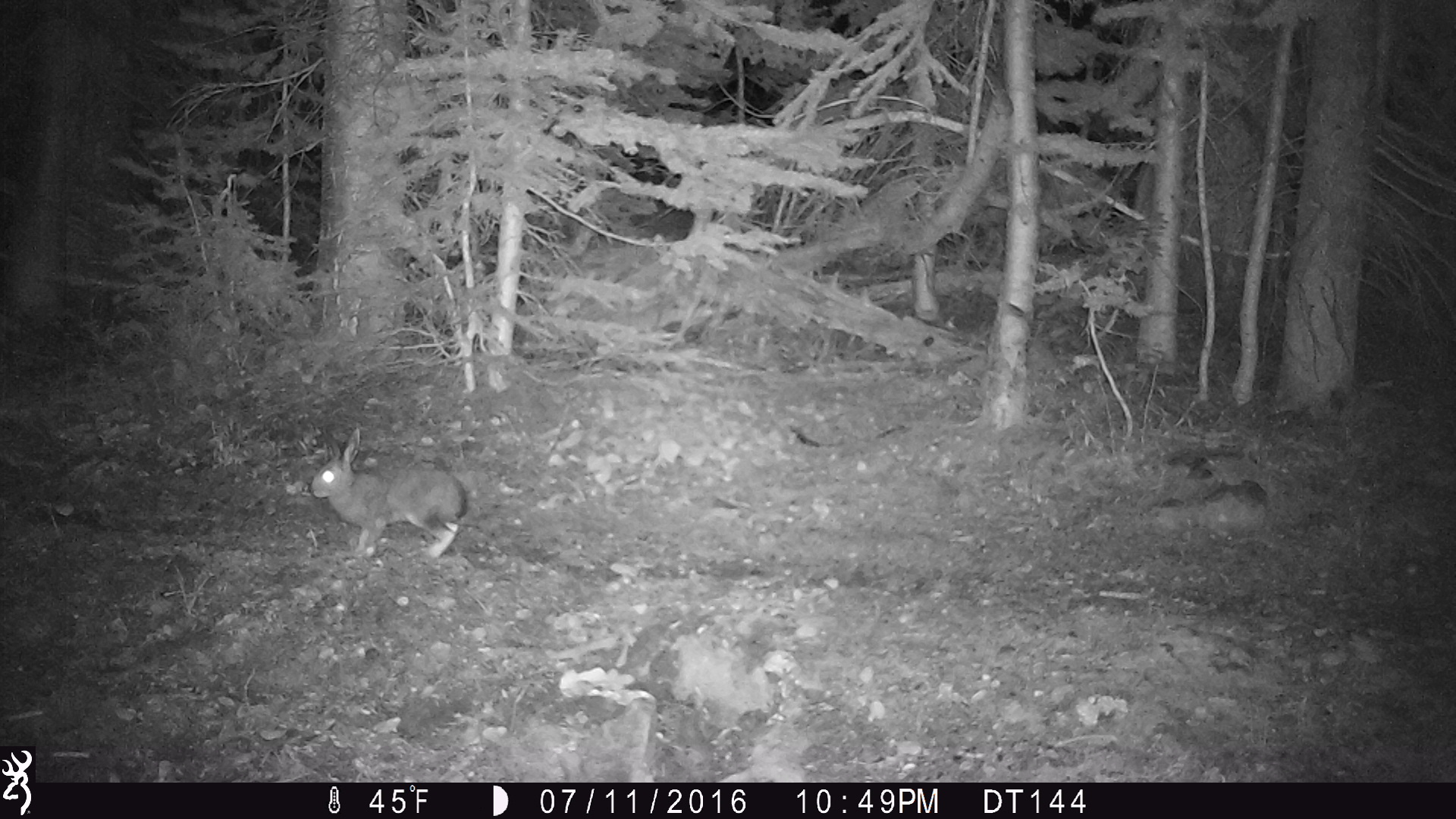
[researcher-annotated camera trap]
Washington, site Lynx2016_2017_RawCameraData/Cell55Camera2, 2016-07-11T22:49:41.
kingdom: Animalia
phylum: Chordata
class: Mammalia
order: Lagomorpha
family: Leporidae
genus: Lepus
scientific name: Lepus americanus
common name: snowshoe hare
Lepus americanus (snowshoe hare). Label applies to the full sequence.